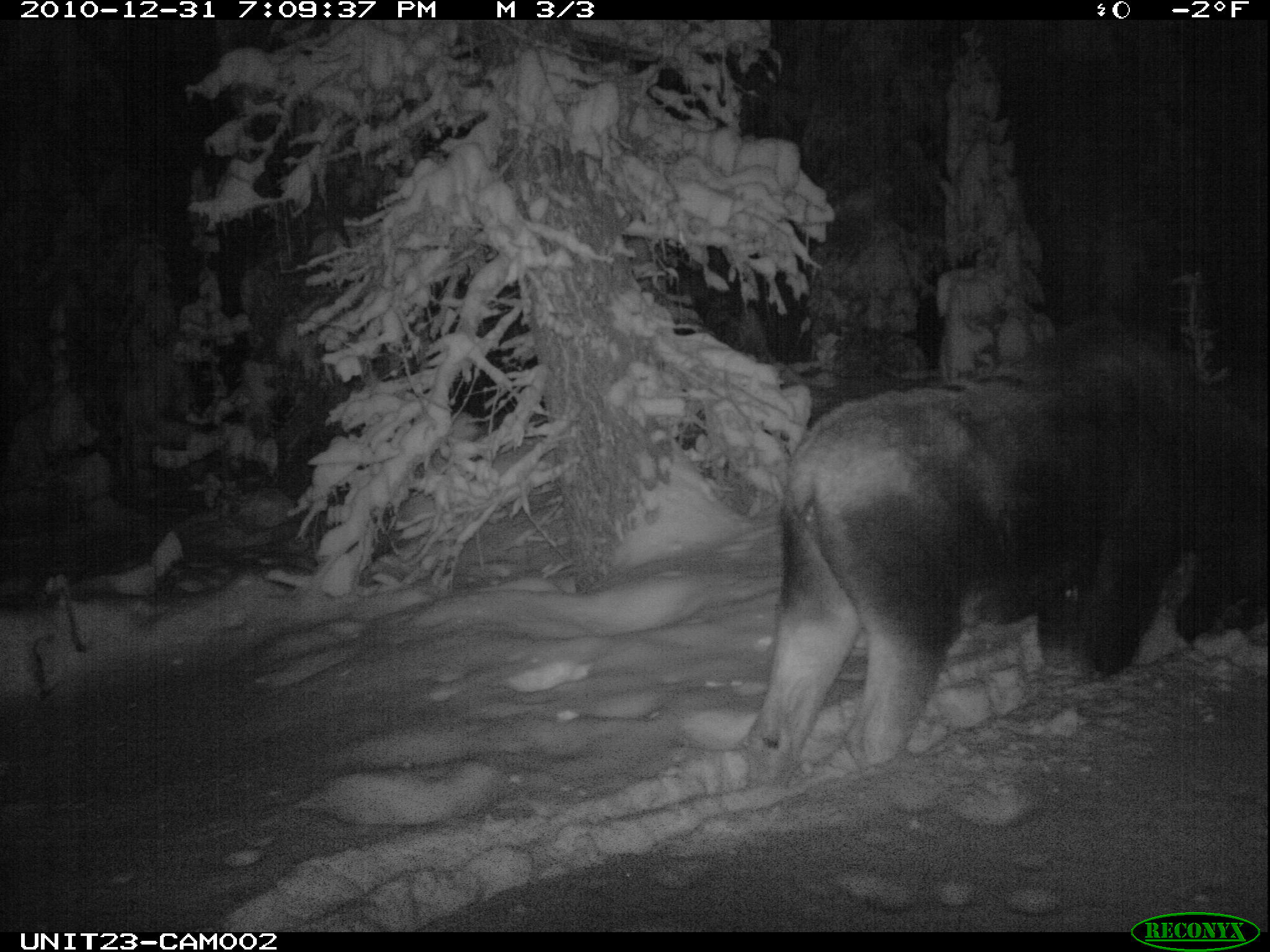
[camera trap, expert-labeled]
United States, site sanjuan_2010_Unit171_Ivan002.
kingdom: Animalia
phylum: Chordata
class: Mammalia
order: Artiodactyla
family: Cervidae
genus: Alces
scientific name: Alces alces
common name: moose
Alces alces (moose).